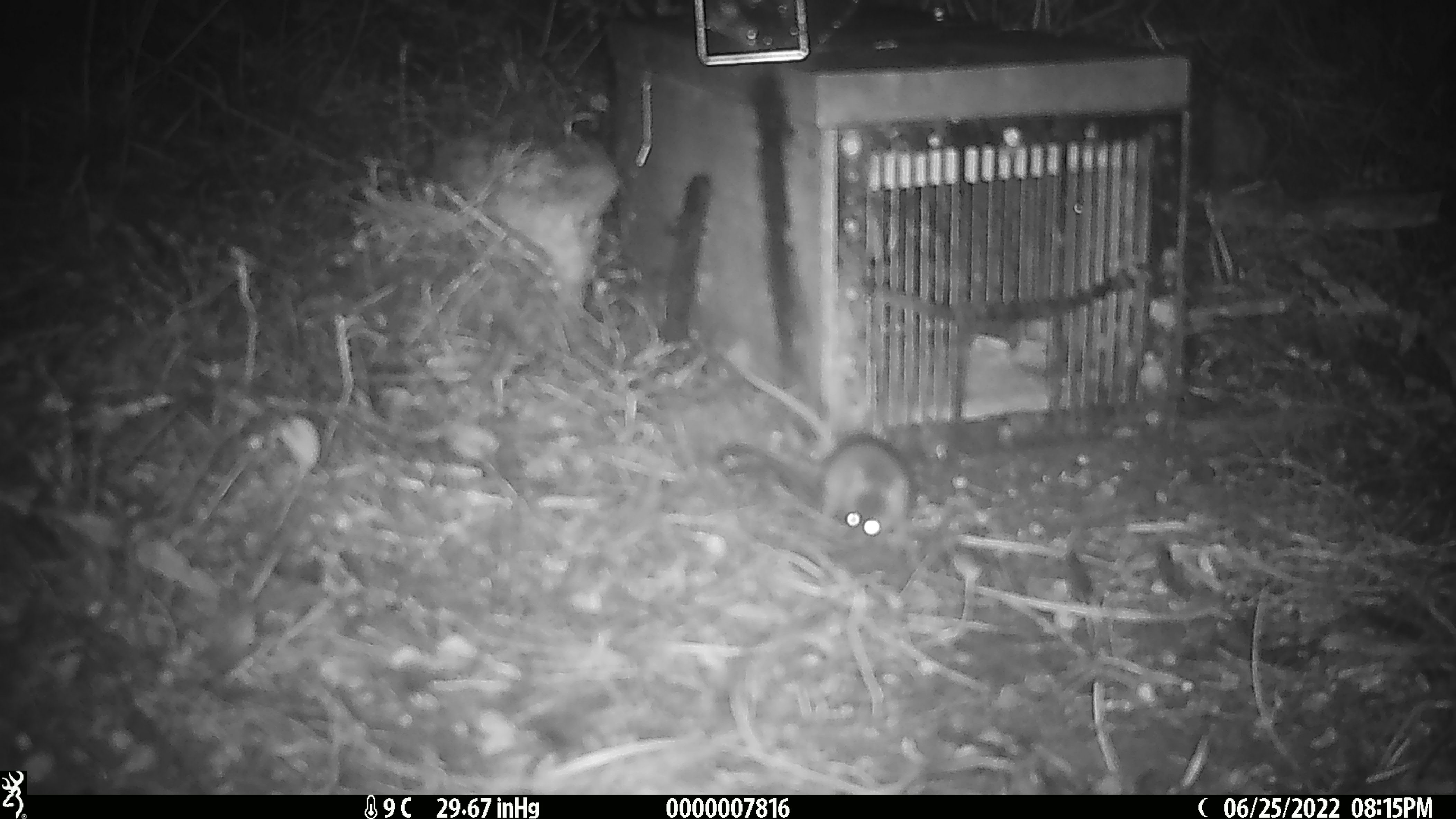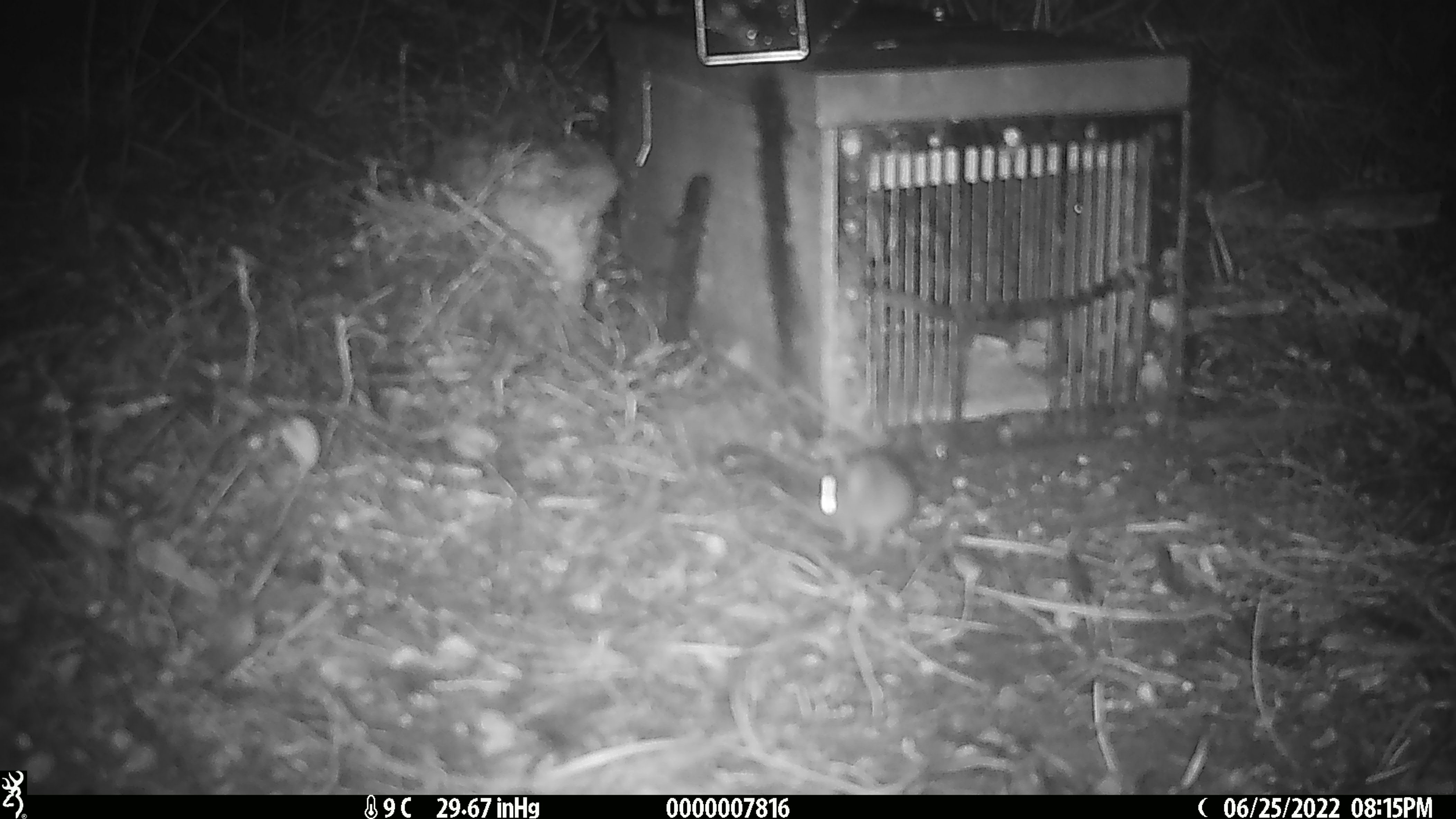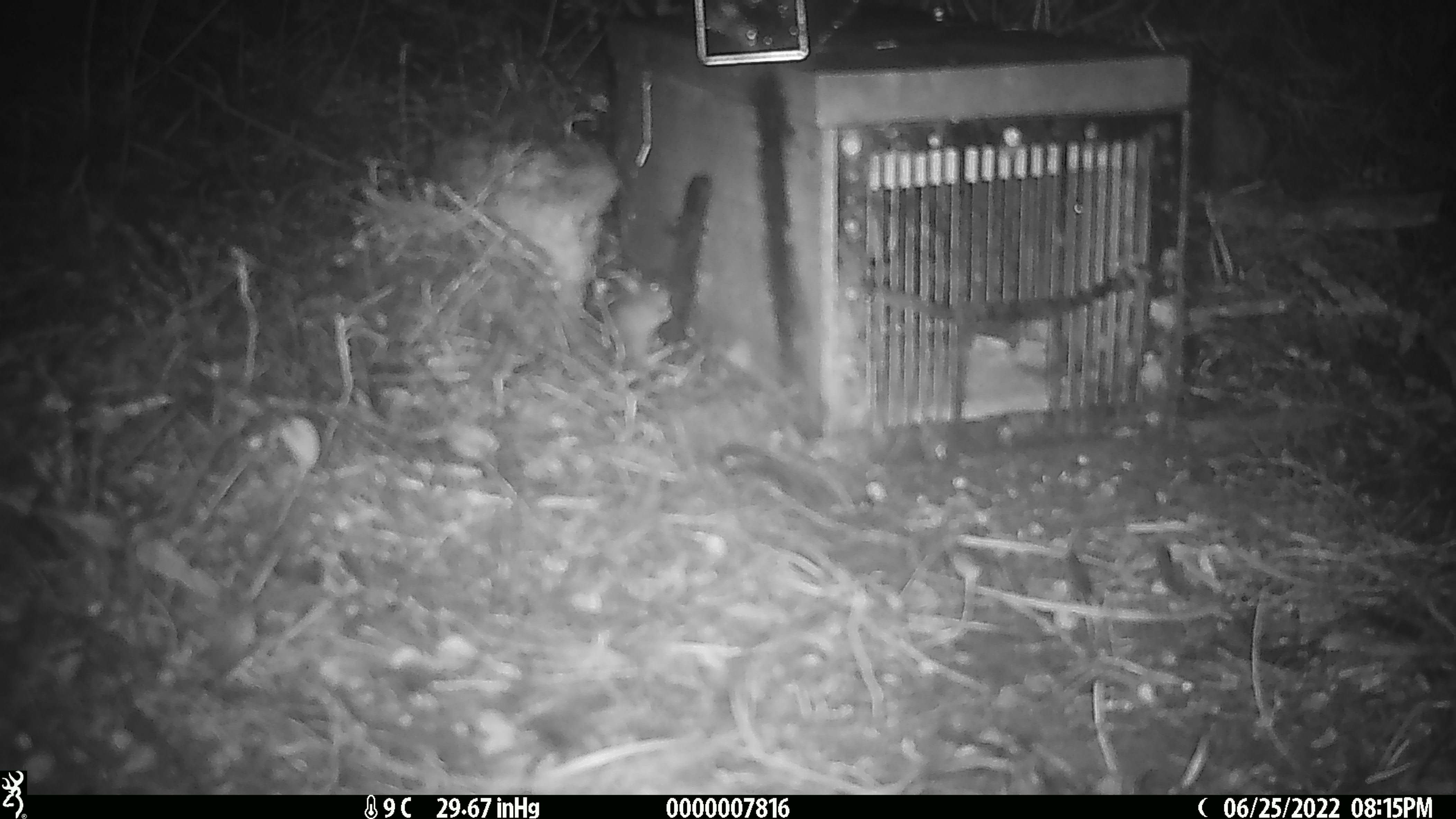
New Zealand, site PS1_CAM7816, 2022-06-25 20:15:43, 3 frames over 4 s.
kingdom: Animalia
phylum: Chordata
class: Mammalia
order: Rodentia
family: Muridae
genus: Mus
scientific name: Mus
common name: mouse